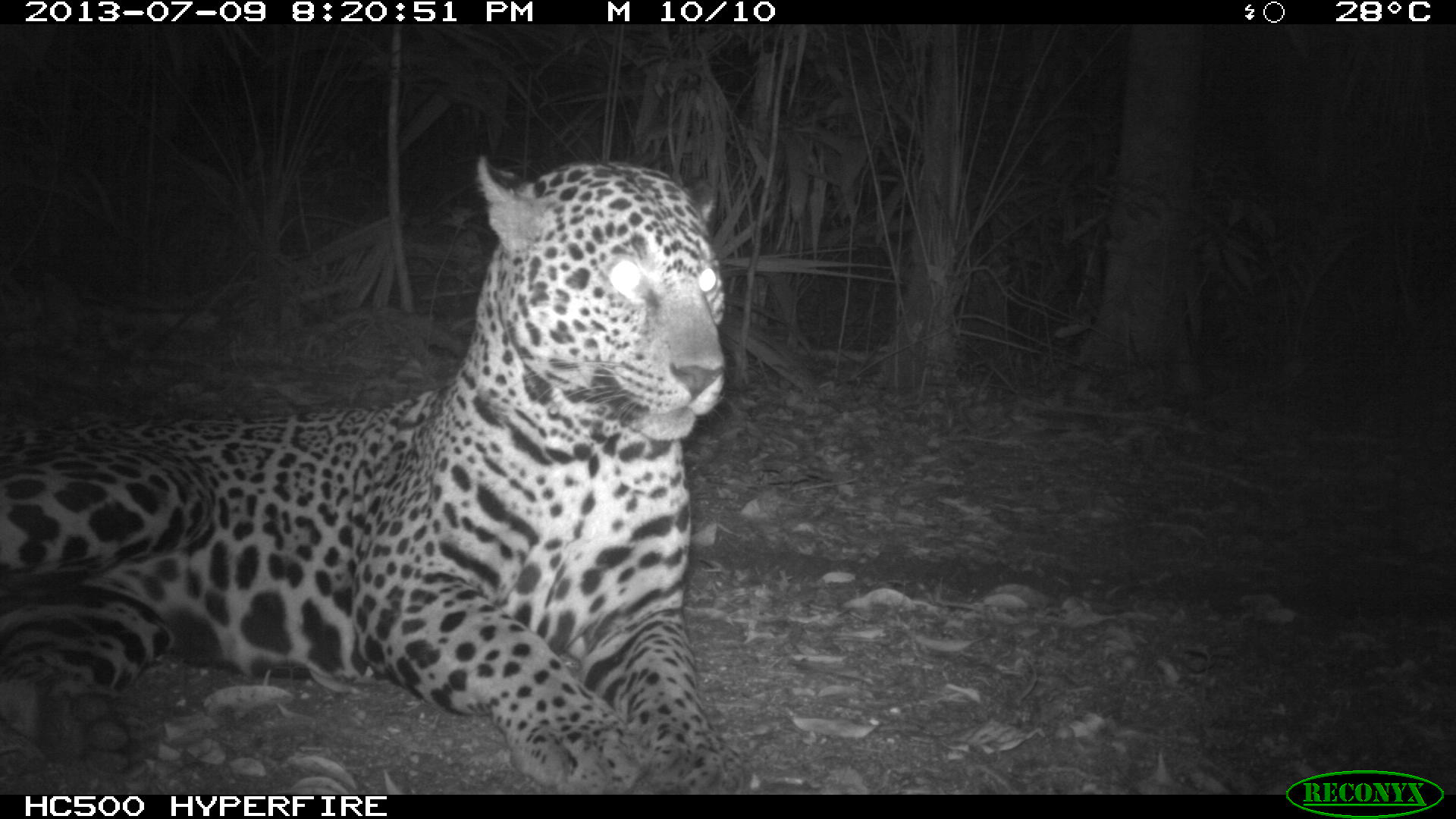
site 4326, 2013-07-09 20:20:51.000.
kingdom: Animalia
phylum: Chordata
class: Mammalia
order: Carnivora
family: Felidae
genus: Panthera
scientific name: Panthera onca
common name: jaguar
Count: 1.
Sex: male.